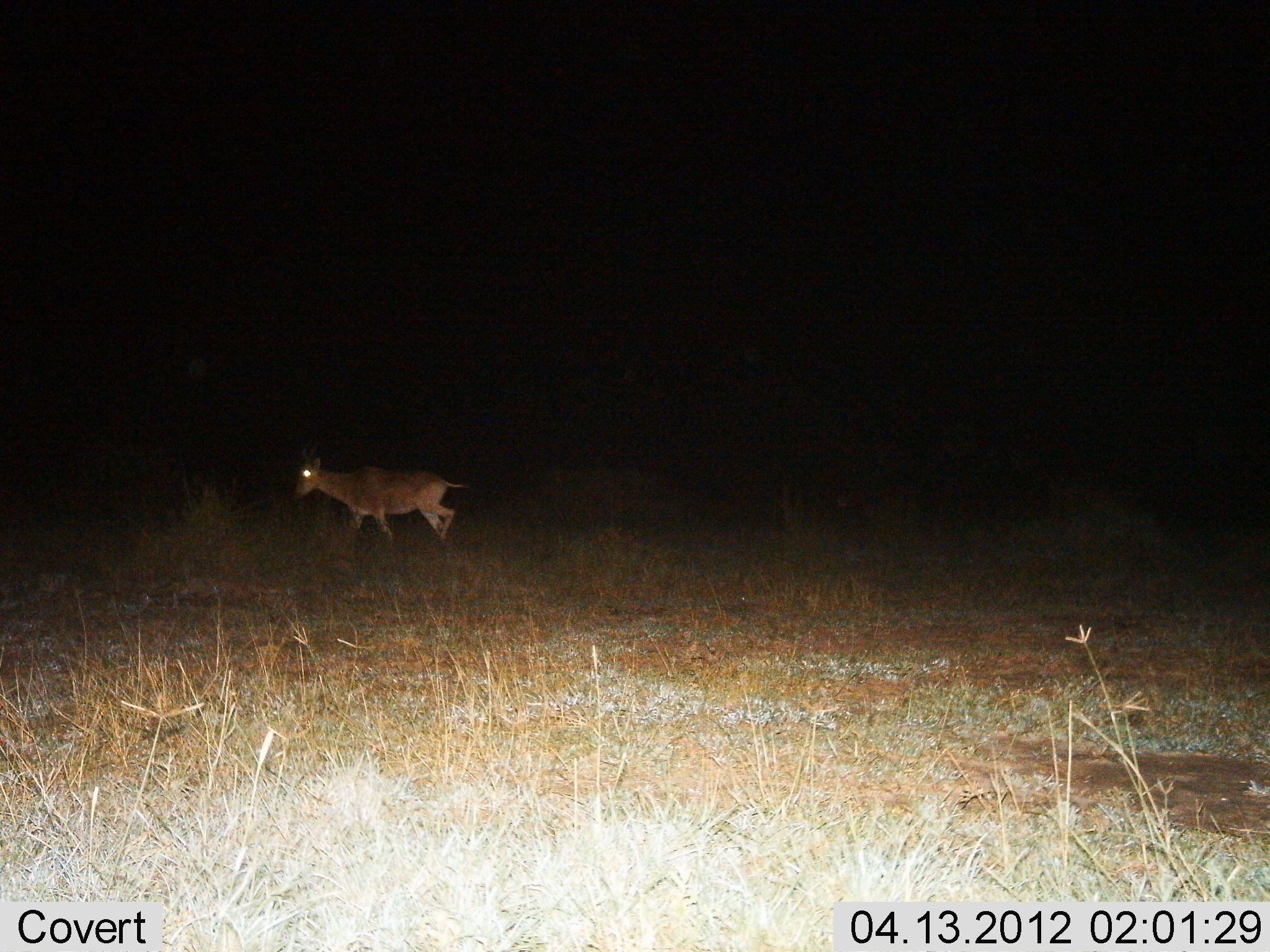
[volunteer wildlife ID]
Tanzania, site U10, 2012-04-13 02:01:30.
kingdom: Animalia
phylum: Chordata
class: Mammalia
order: Artiodactyla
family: Bovidae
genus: Redunca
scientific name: Redunca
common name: reedbuck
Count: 1.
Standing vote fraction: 17%.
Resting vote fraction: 0%.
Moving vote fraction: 100%.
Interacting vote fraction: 0%.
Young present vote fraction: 0%.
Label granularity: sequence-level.